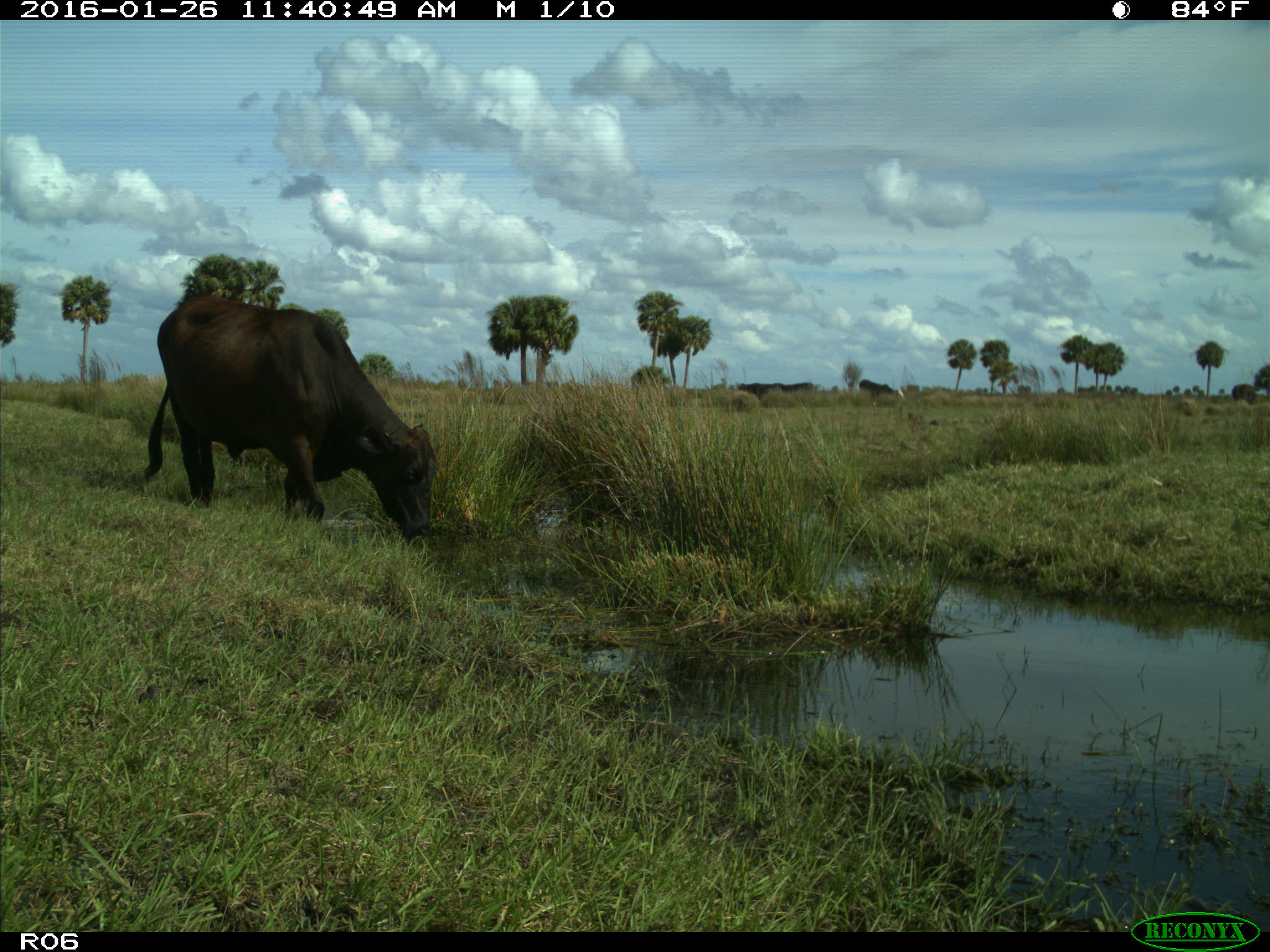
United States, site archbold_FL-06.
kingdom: Animalia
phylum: Chordata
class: Mammalia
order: Artiodactyla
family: Bovidae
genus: Bos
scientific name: Bos taurus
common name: domestic cow